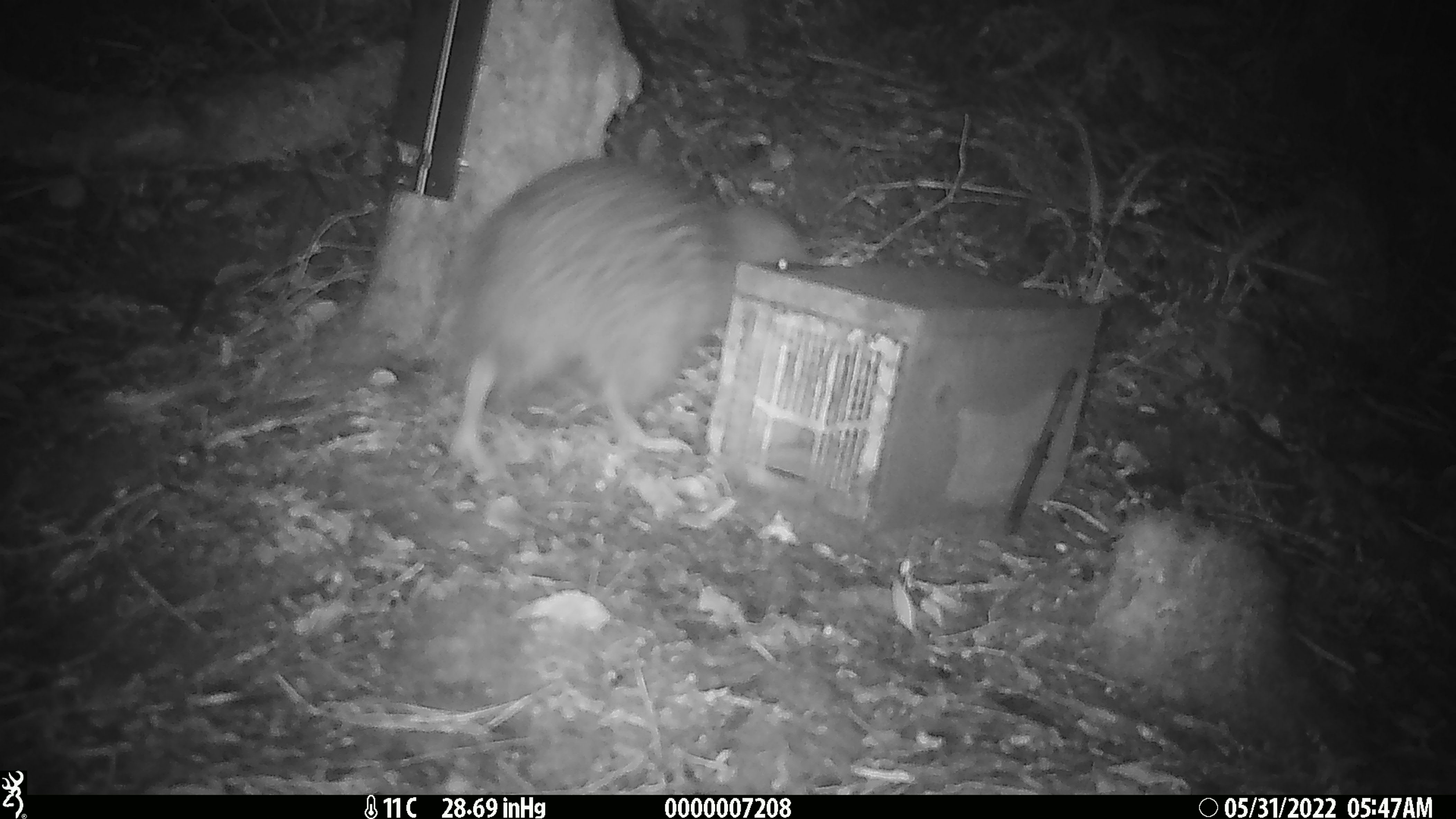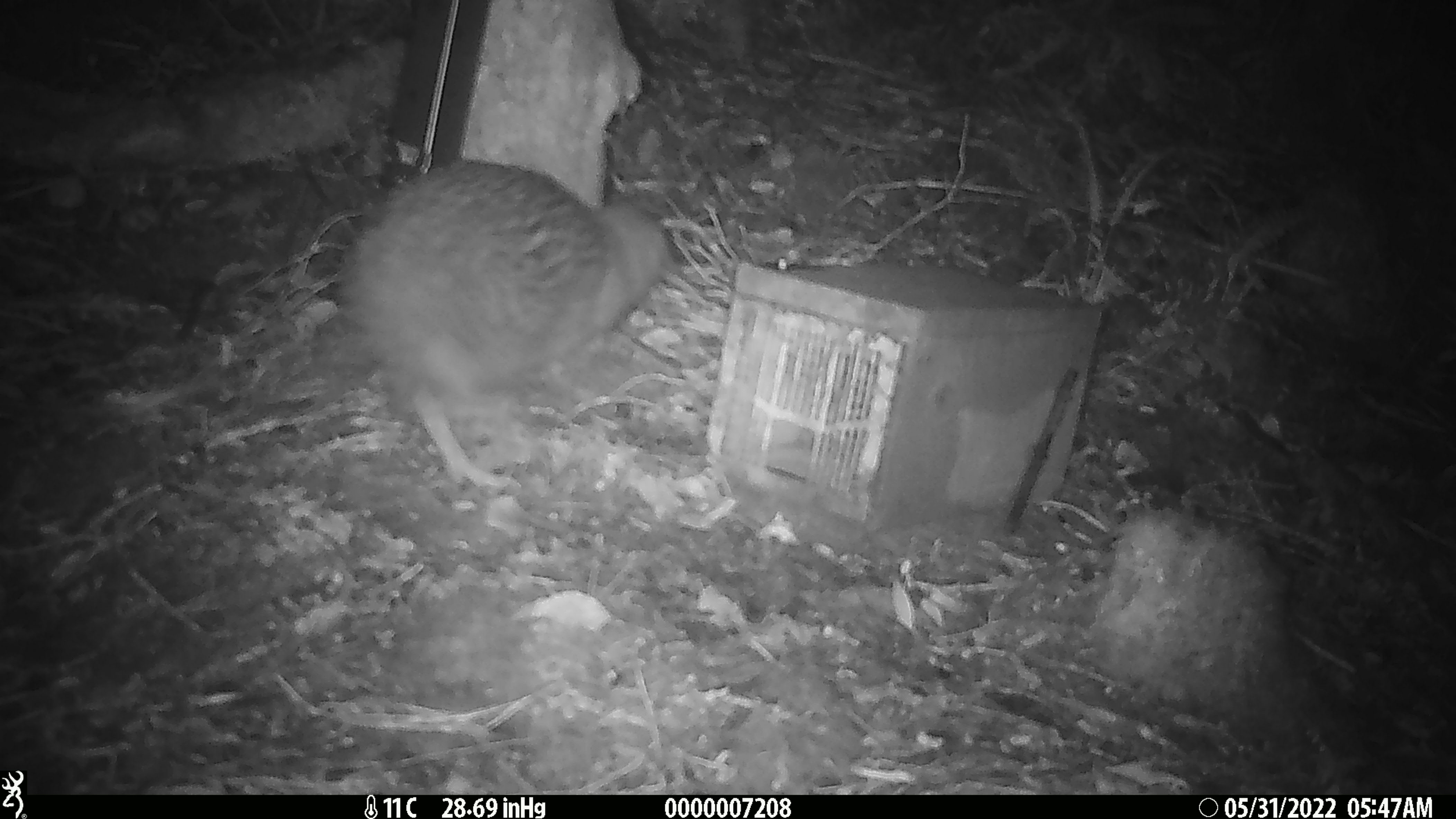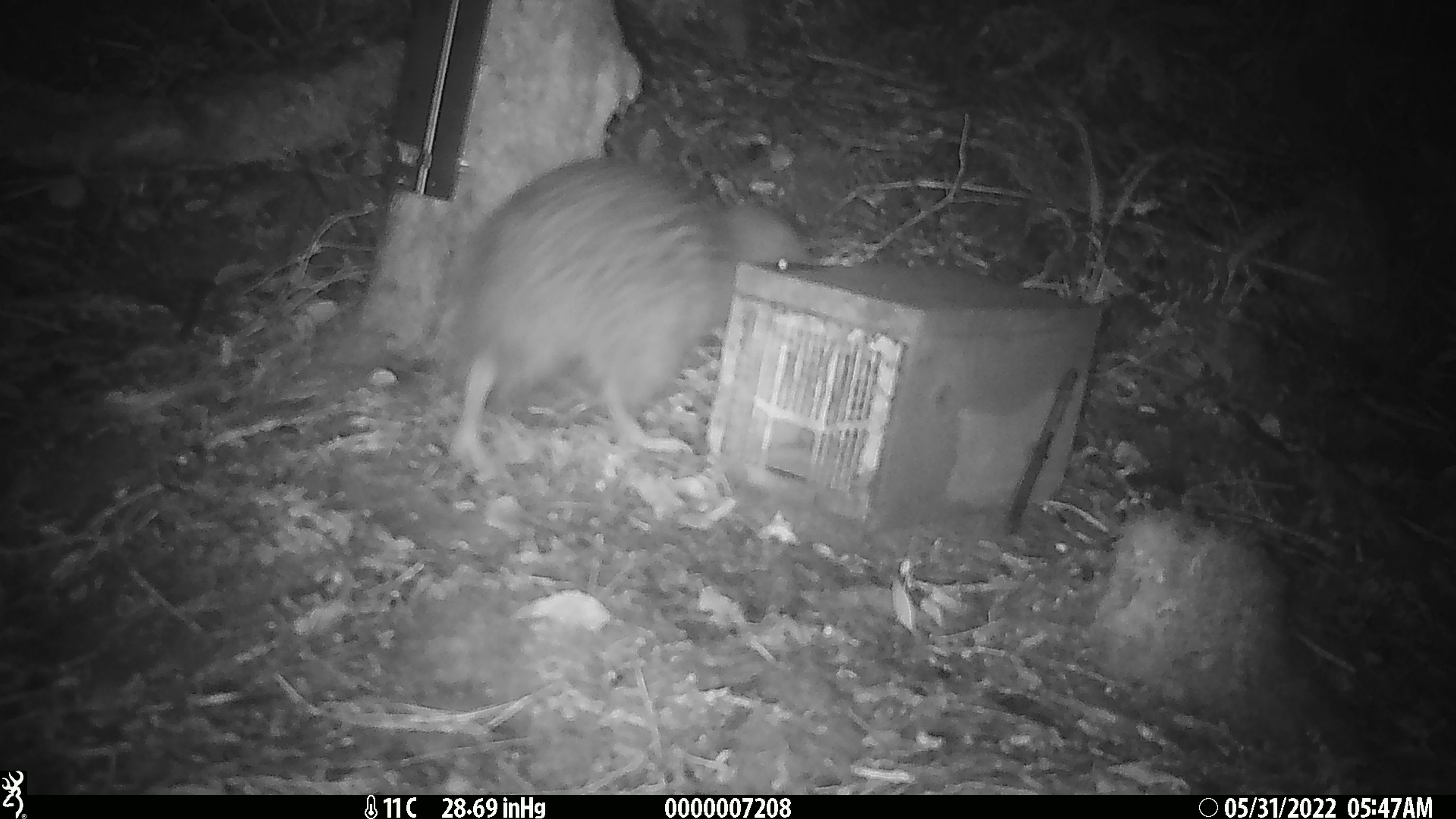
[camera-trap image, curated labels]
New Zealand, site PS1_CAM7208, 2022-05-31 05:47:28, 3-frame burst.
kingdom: Animalia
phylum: Chordata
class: Aves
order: Apterygiformes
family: Apterygidae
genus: Apteryx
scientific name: Apteryx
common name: kiwi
Kiwi (Apteryx).